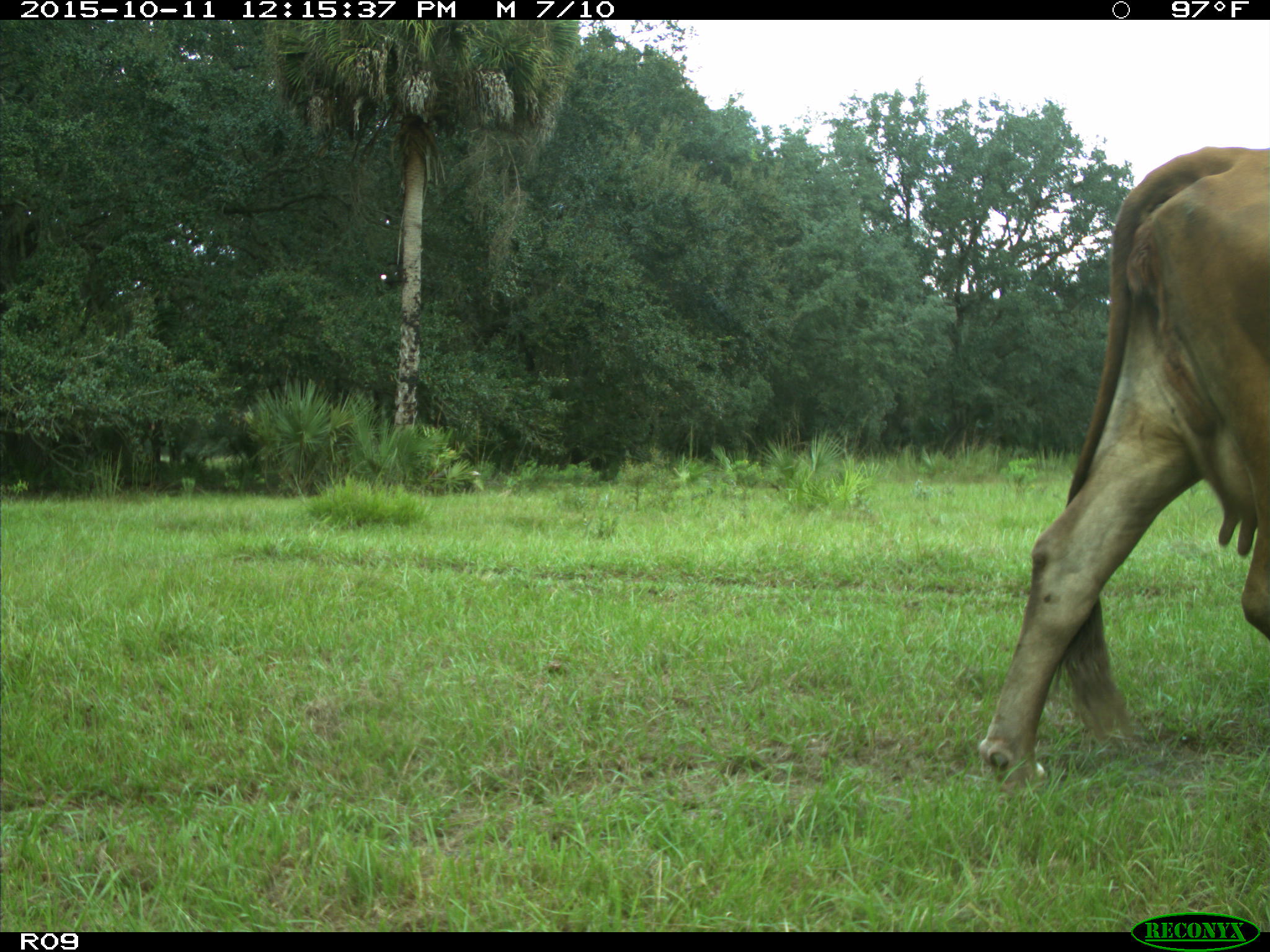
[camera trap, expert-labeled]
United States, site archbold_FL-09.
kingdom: Animalia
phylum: Chordata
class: Mammalia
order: Artiodactyla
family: Bovidae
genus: Bos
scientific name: Bos taurus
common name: domestic cow